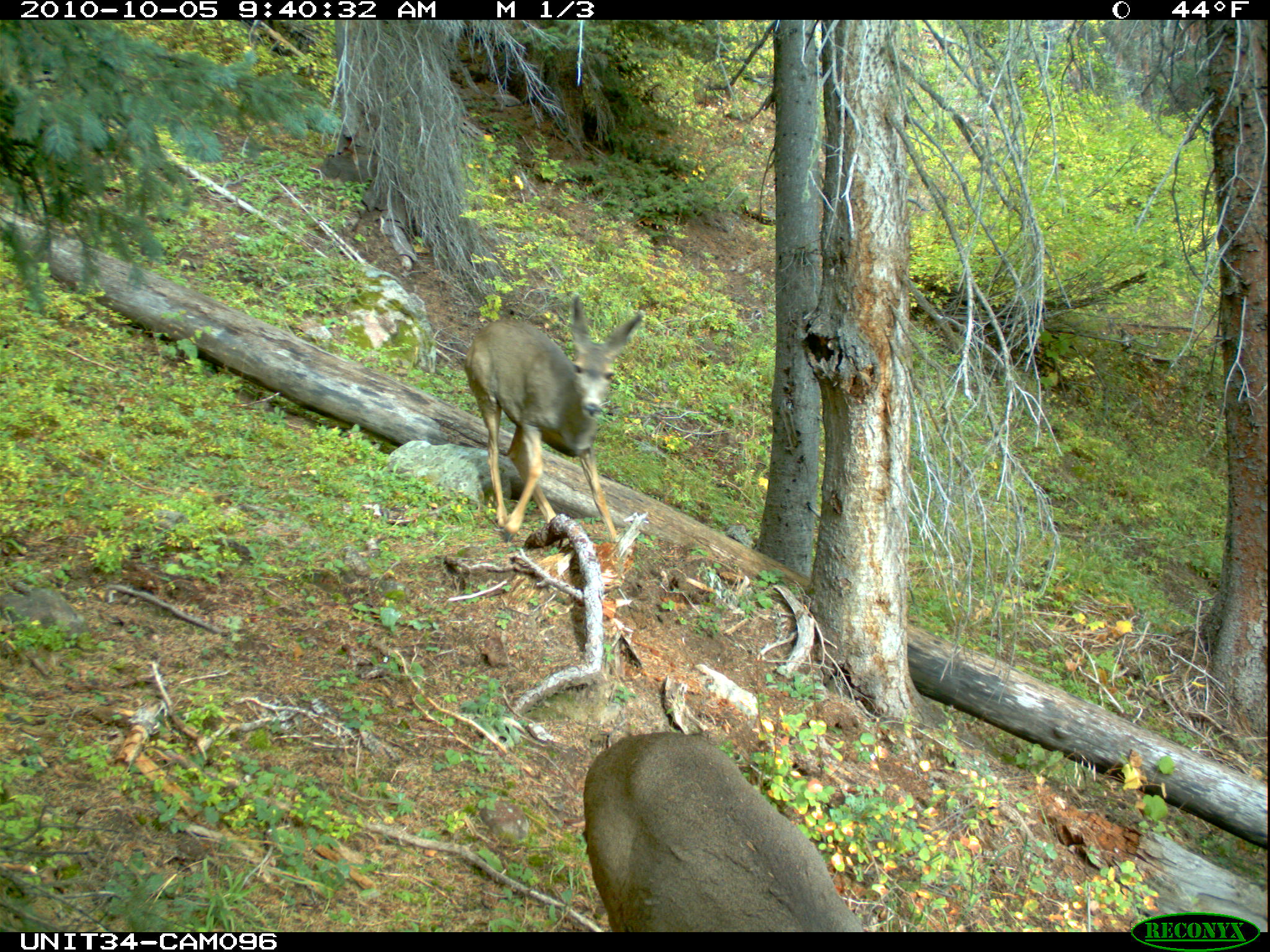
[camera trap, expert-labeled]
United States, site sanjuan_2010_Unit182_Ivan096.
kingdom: Animalia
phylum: Chordata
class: Mammalia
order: Artiodactyla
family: Cervidae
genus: Odocoileus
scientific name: Odocoileus hemionus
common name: mule deer